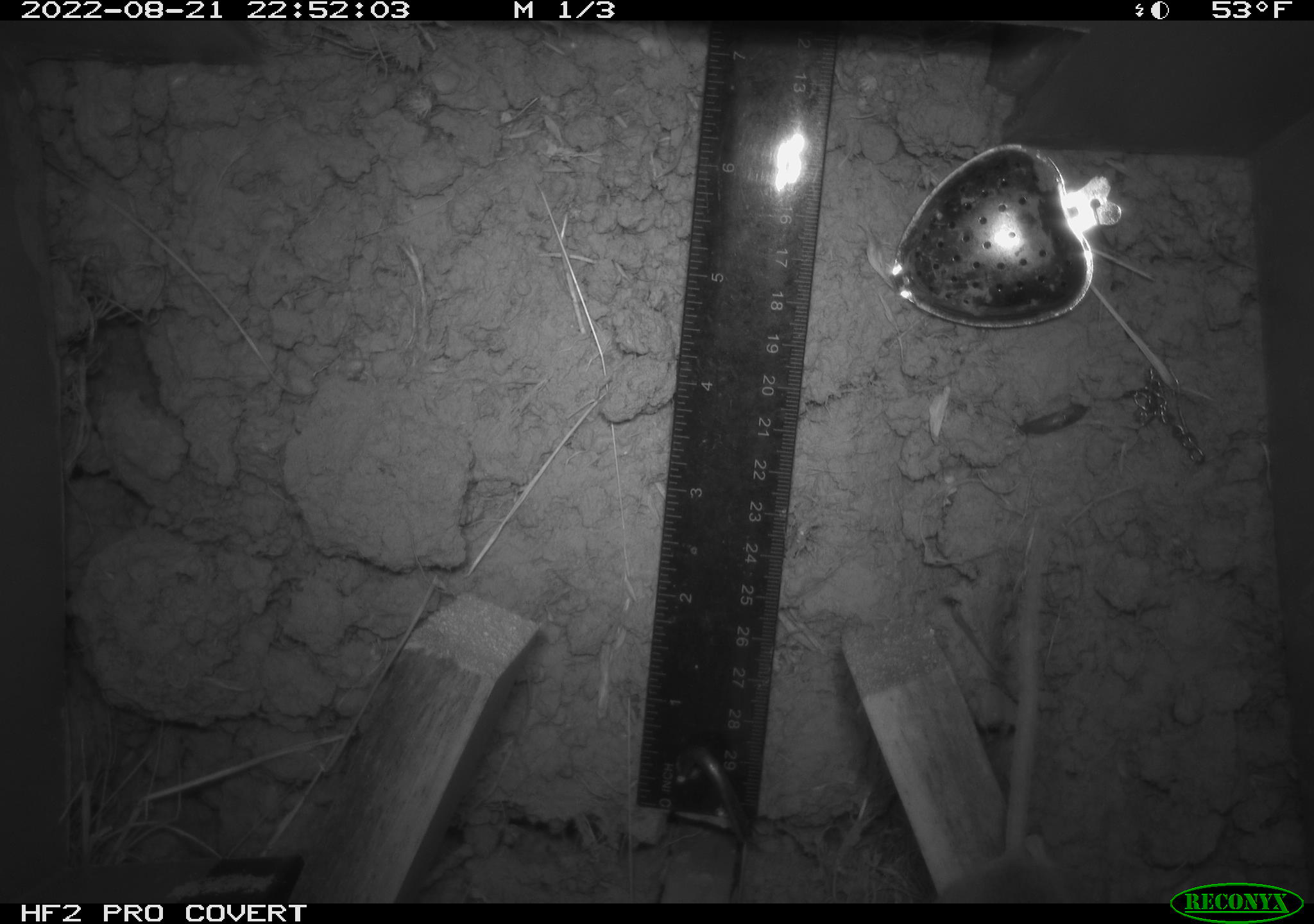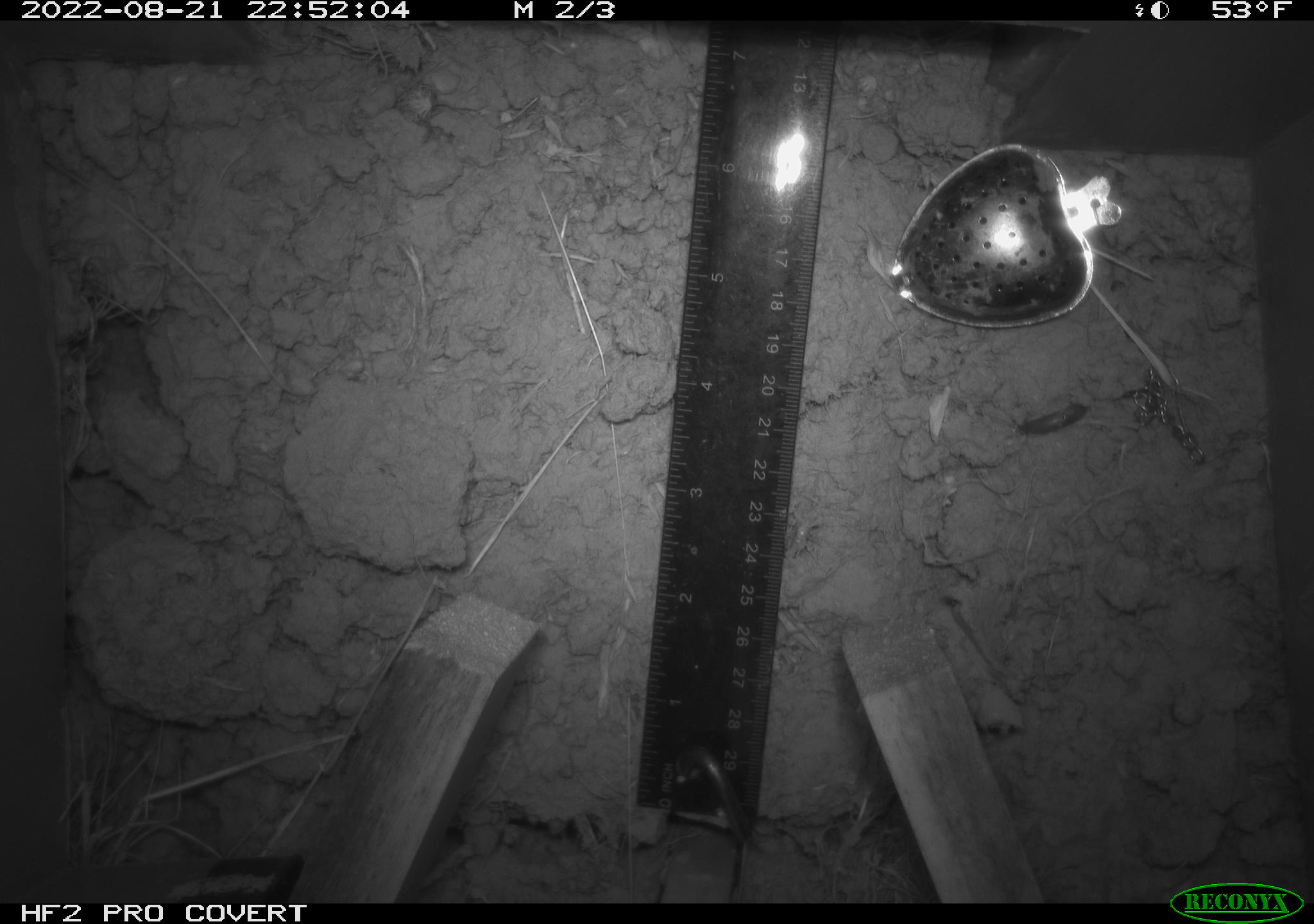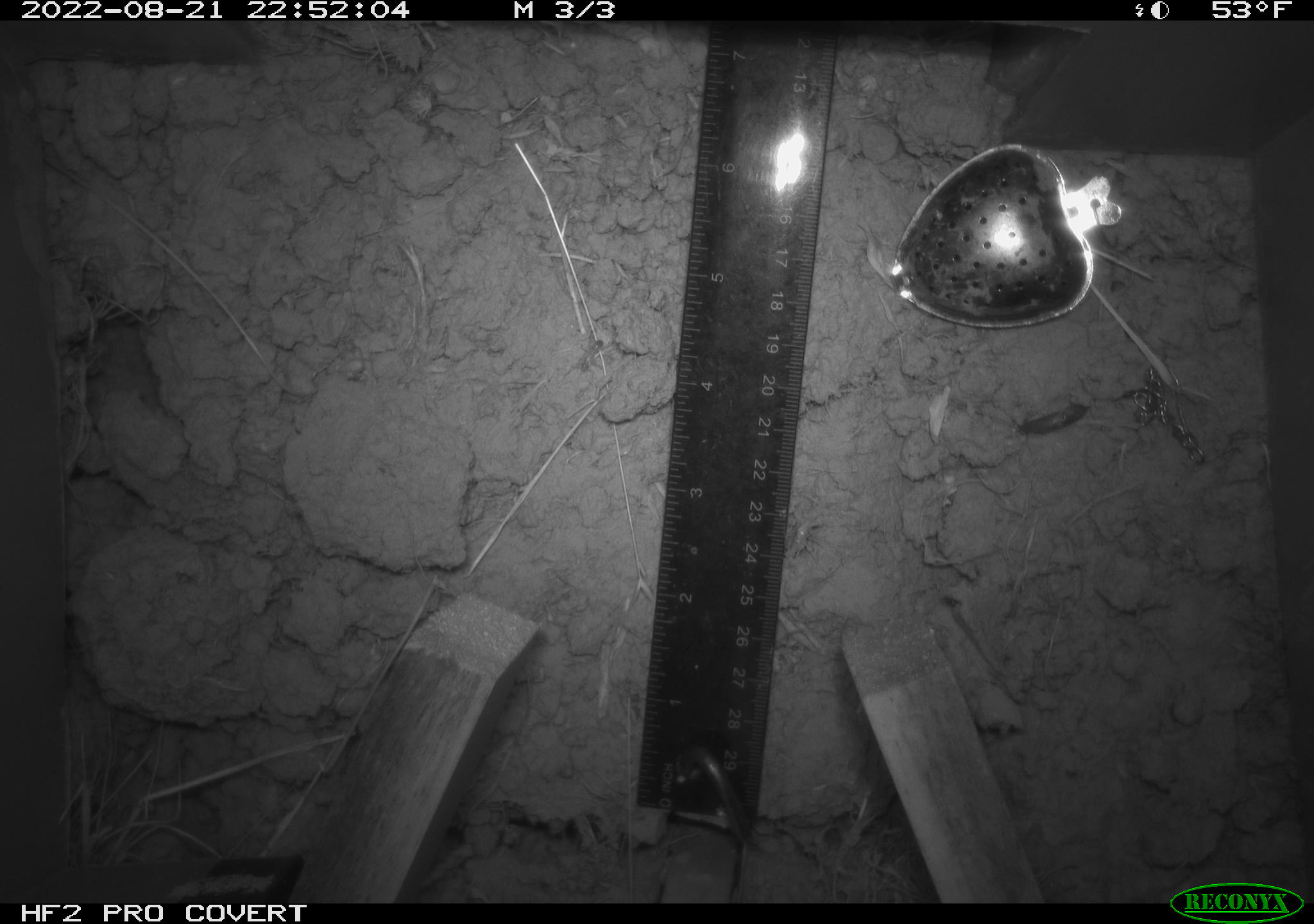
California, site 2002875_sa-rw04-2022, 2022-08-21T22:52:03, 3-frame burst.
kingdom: Animalia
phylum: Chordata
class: Mammalia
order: Rodentia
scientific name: Rodentia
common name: mouse species